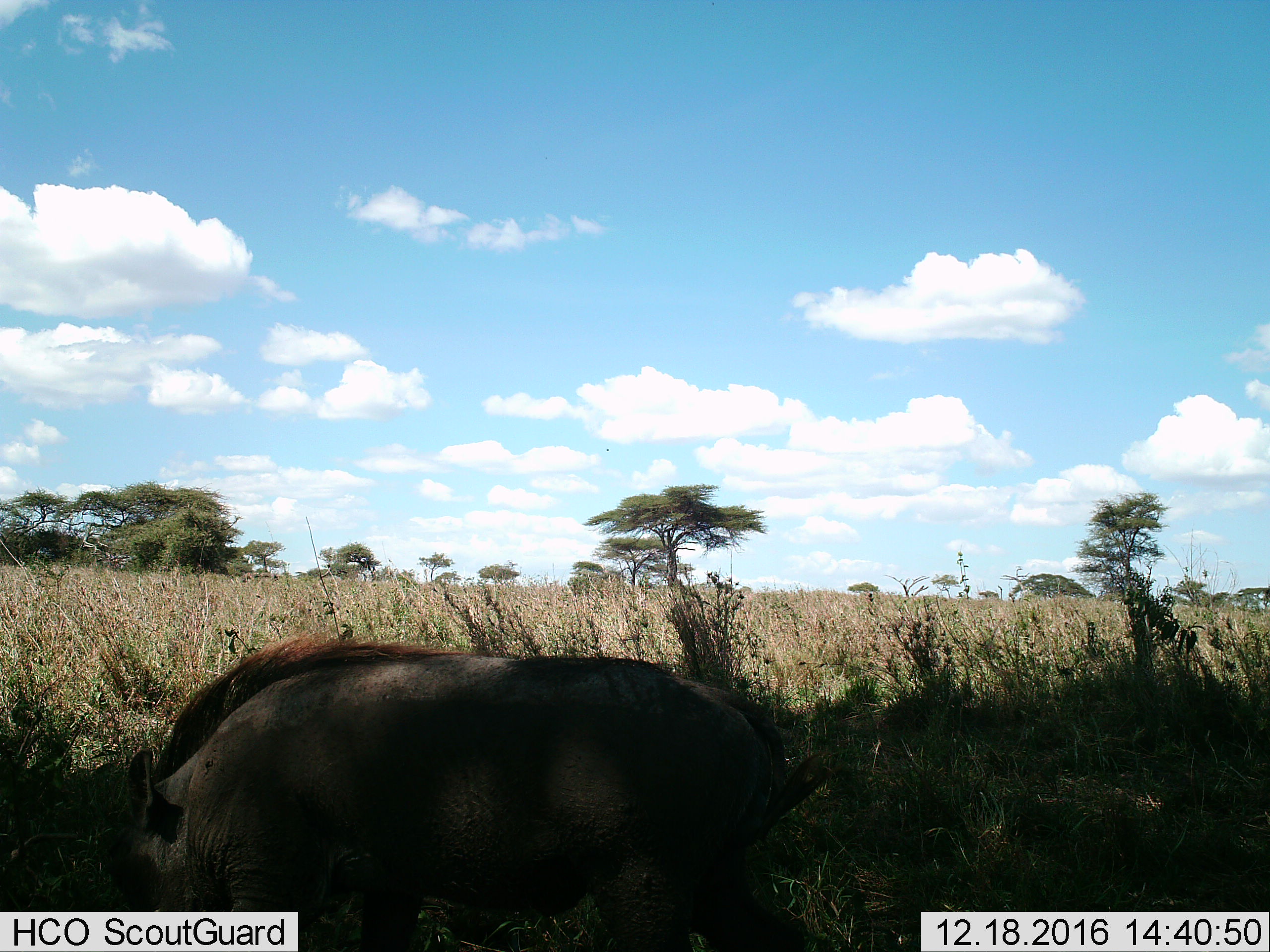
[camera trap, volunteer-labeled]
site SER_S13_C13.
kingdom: Animalia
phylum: Chordata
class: Mammalia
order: Artiodactyla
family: Suidae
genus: Phacochoerus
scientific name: Phacochoerus africanus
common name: warthog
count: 1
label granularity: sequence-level